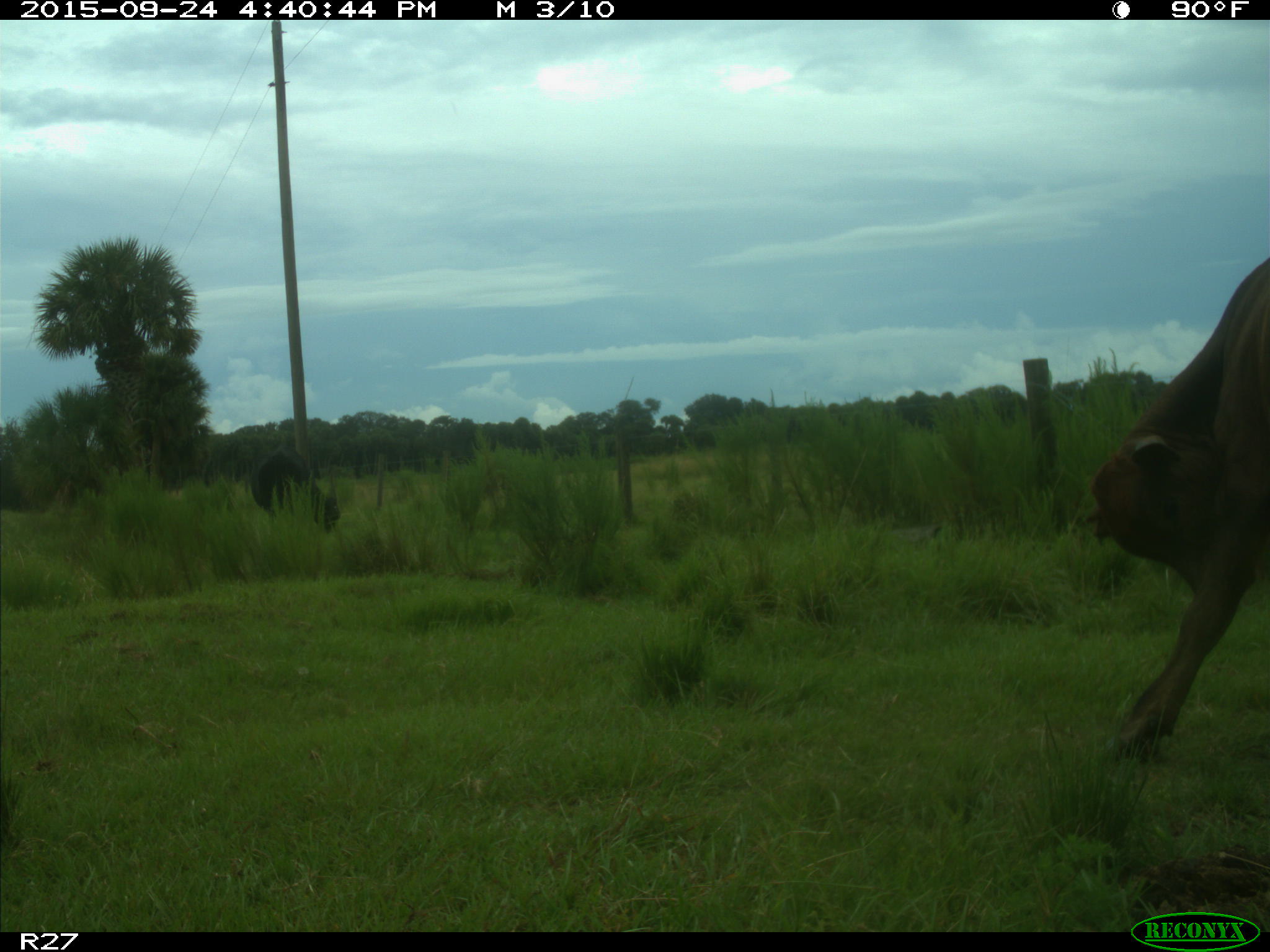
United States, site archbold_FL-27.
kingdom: Animalia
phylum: Chordata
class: Mammalia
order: Artiodactyla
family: Bovidae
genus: Bos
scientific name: Bos taurus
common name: domestic cow